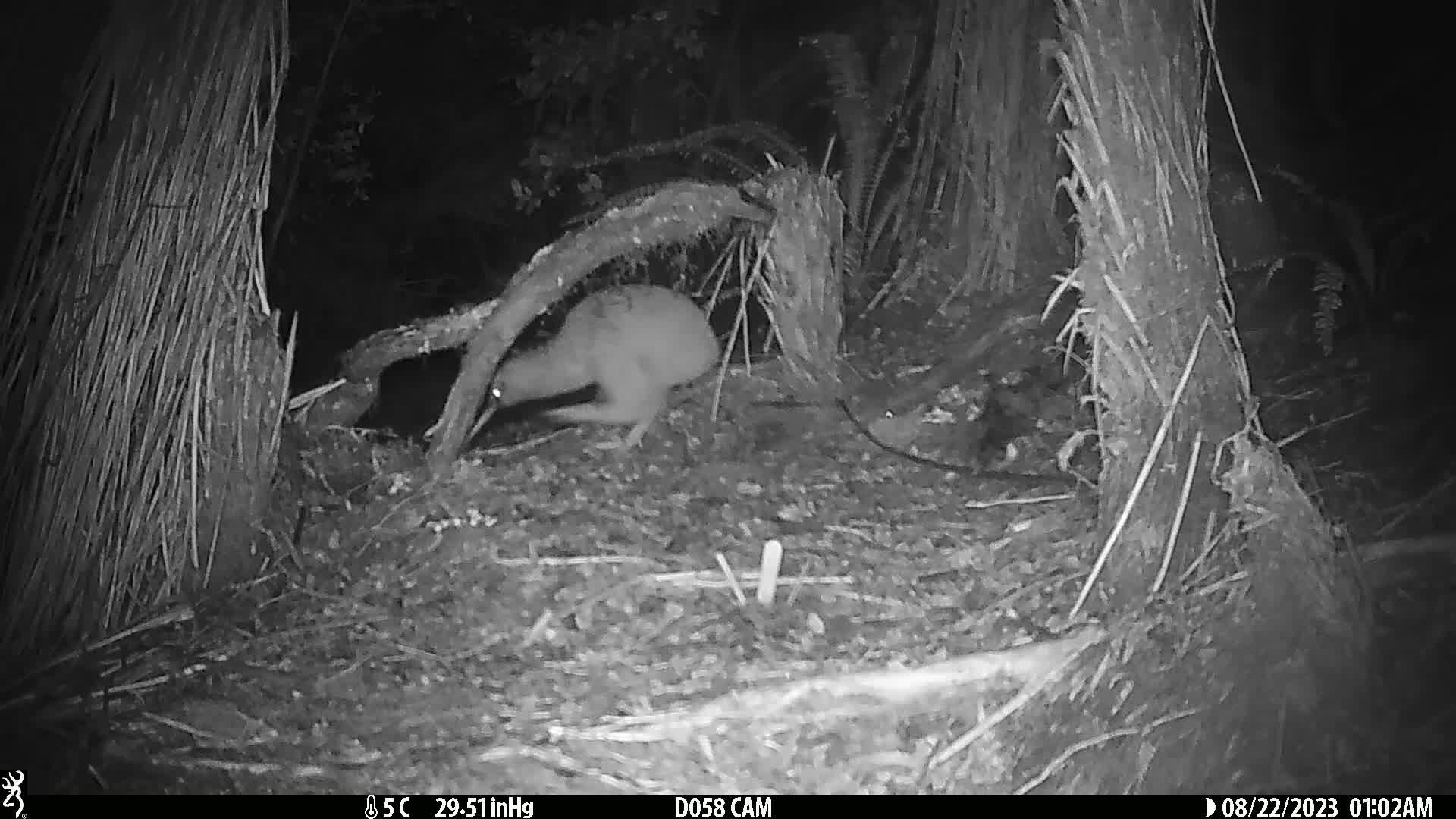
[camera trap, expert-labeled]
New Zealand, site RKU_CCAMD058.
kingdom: Animalia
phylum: Chordata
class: Aves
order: Apterygiformes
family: Apterygidae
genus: Apteryx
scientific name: Apteryx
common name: kiwi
Kiwi (Apteryx).